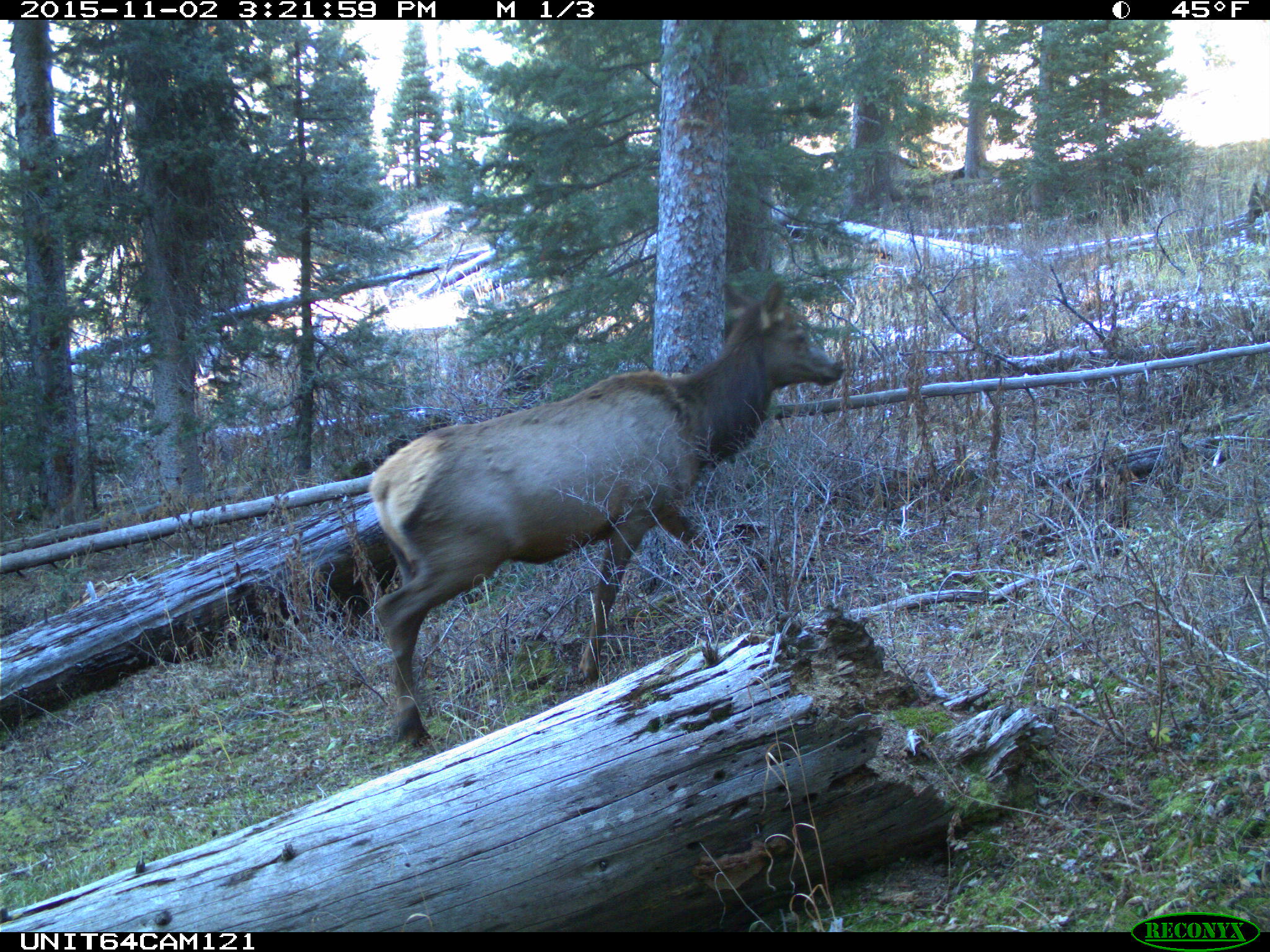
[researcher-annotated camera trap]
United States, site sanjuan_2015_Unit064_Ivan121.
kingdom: Animalia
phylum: Chordata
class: Mammalia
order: Artiodactyla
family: Cervidae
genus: Cervus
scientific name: Cervus elaphus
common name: red deer